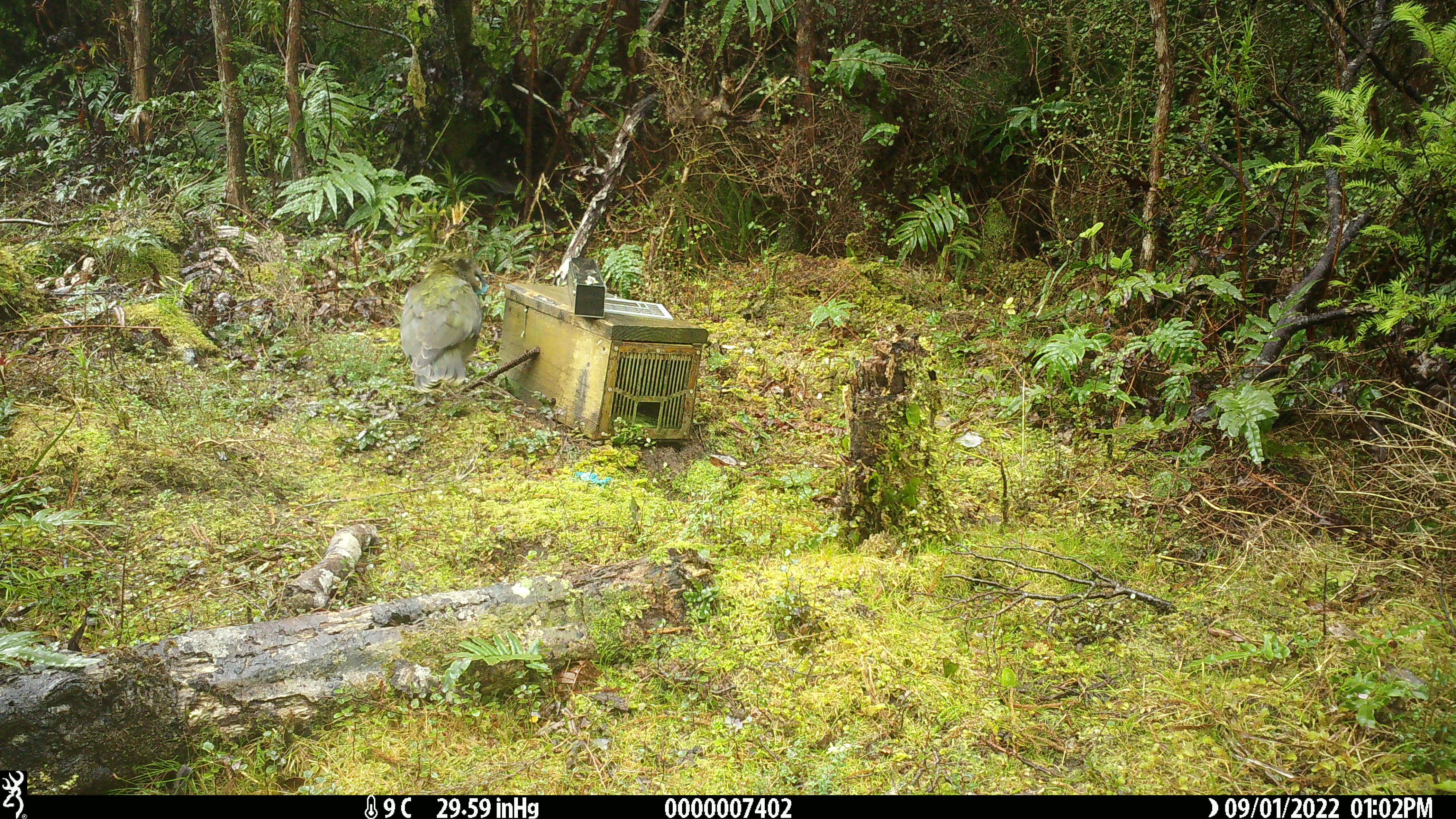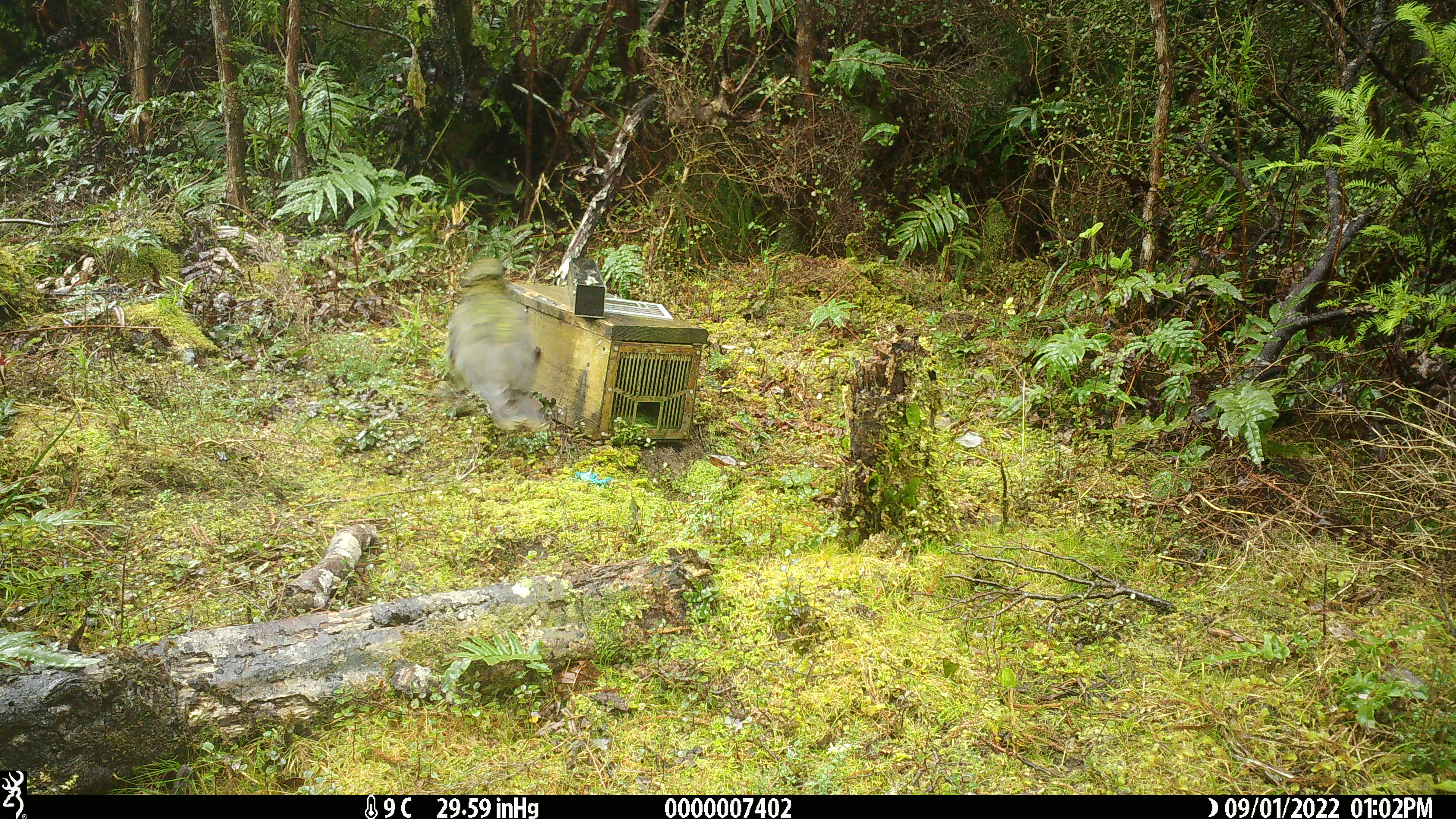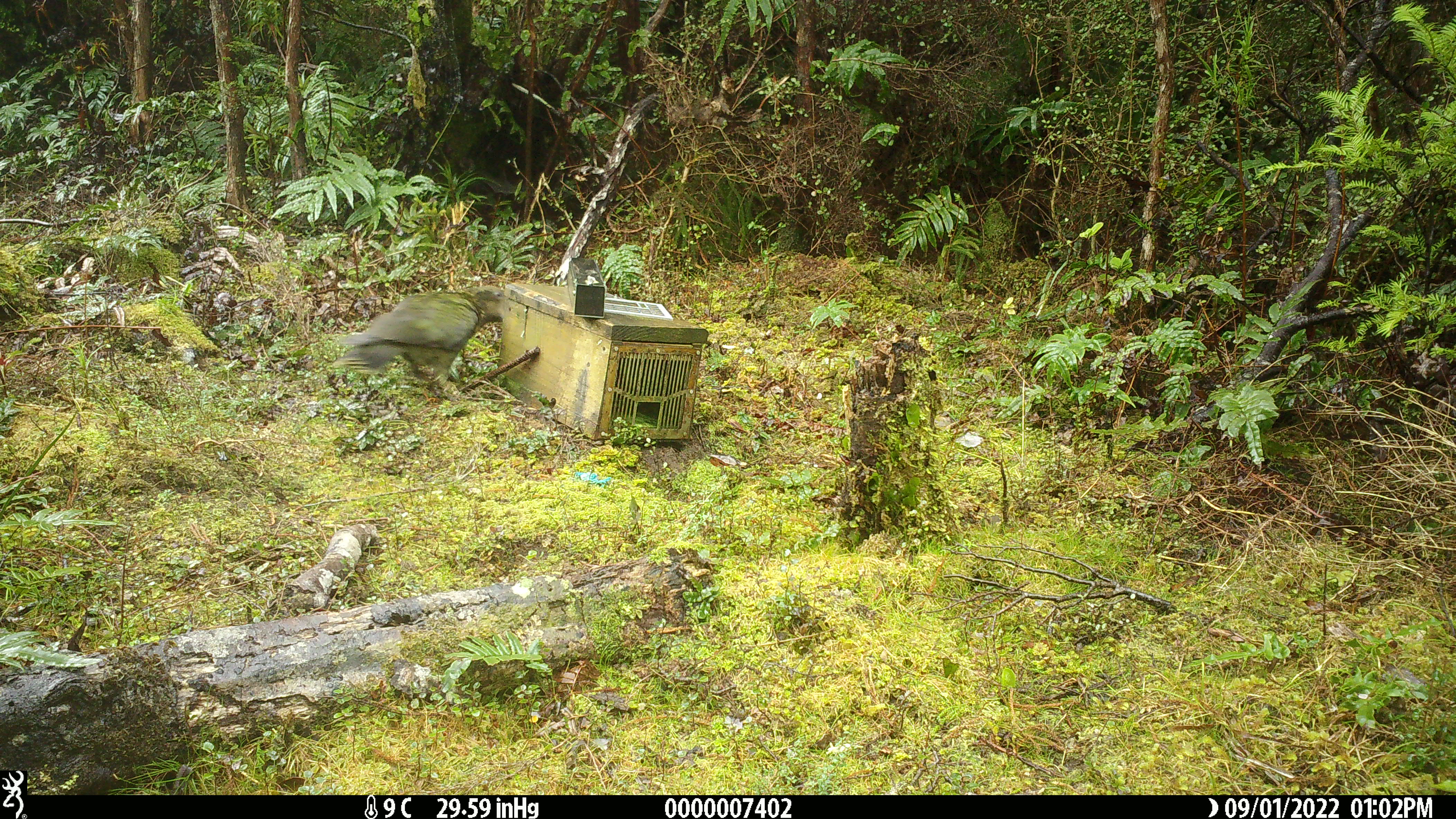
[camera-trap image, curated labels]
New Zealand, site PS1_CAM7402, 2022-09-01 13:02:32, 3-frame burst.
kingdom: Animalia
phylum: Chordata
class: Aves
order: Psittaciformes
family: Strigopidae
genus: Nestor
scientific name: Nestor notabilis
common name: kea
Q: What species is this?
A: Kea (Nestor notabilis).